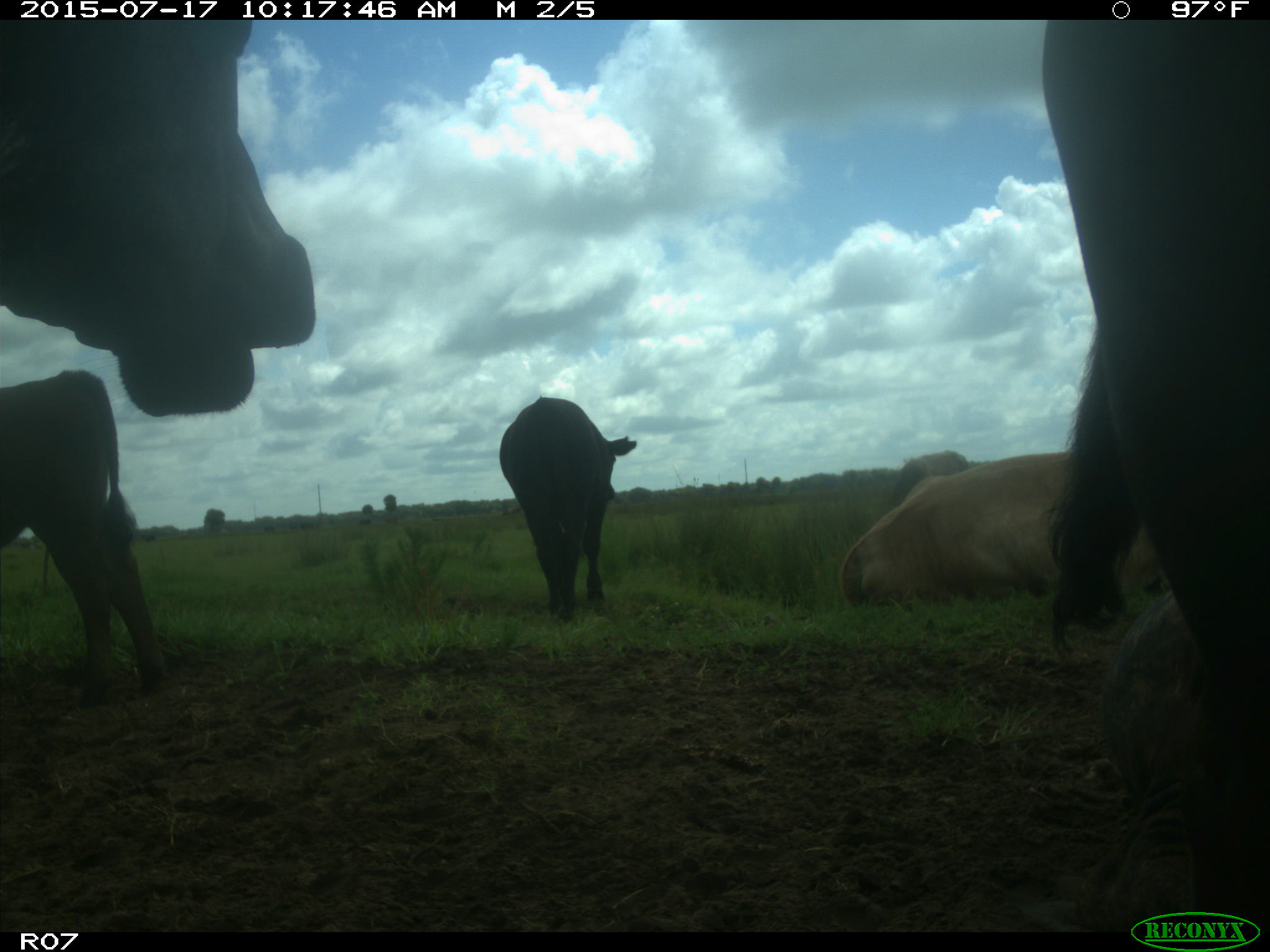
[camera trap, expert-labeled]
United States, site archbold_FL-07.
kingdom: Animalia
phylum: Chordata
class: Mammalia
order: Artiodactyla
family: Bovidae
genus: Bos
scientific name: Bos taurus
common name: domestic cow